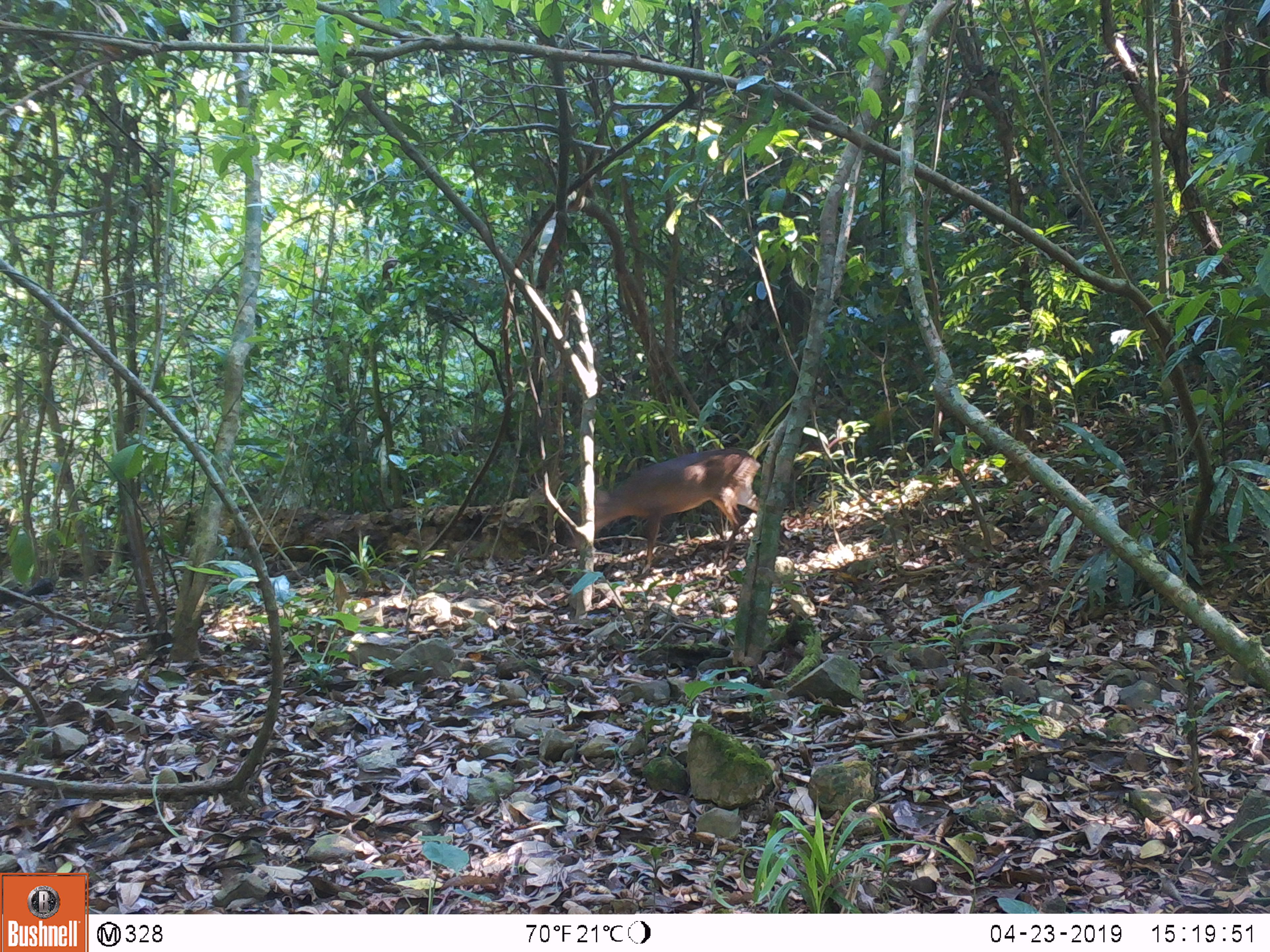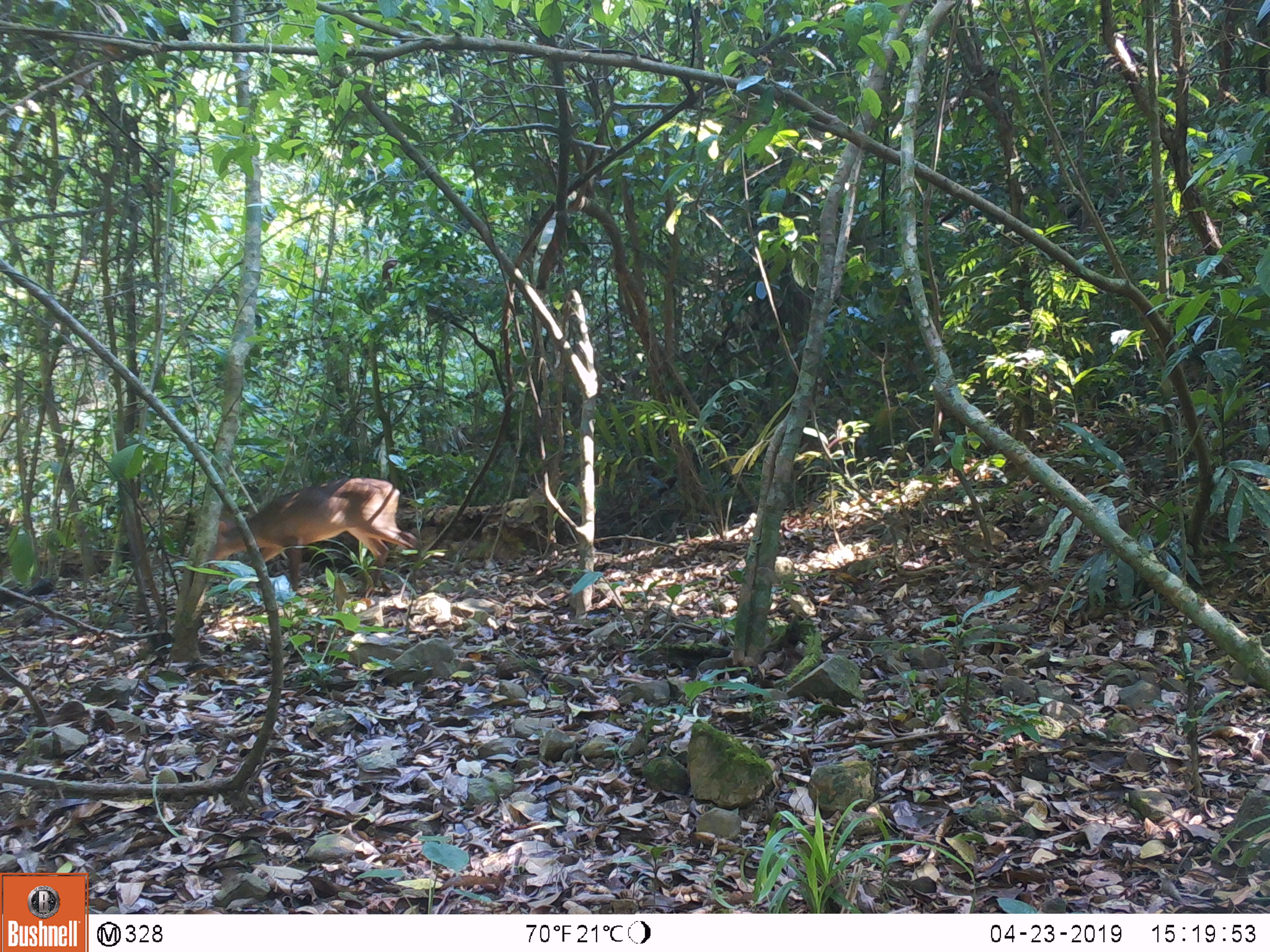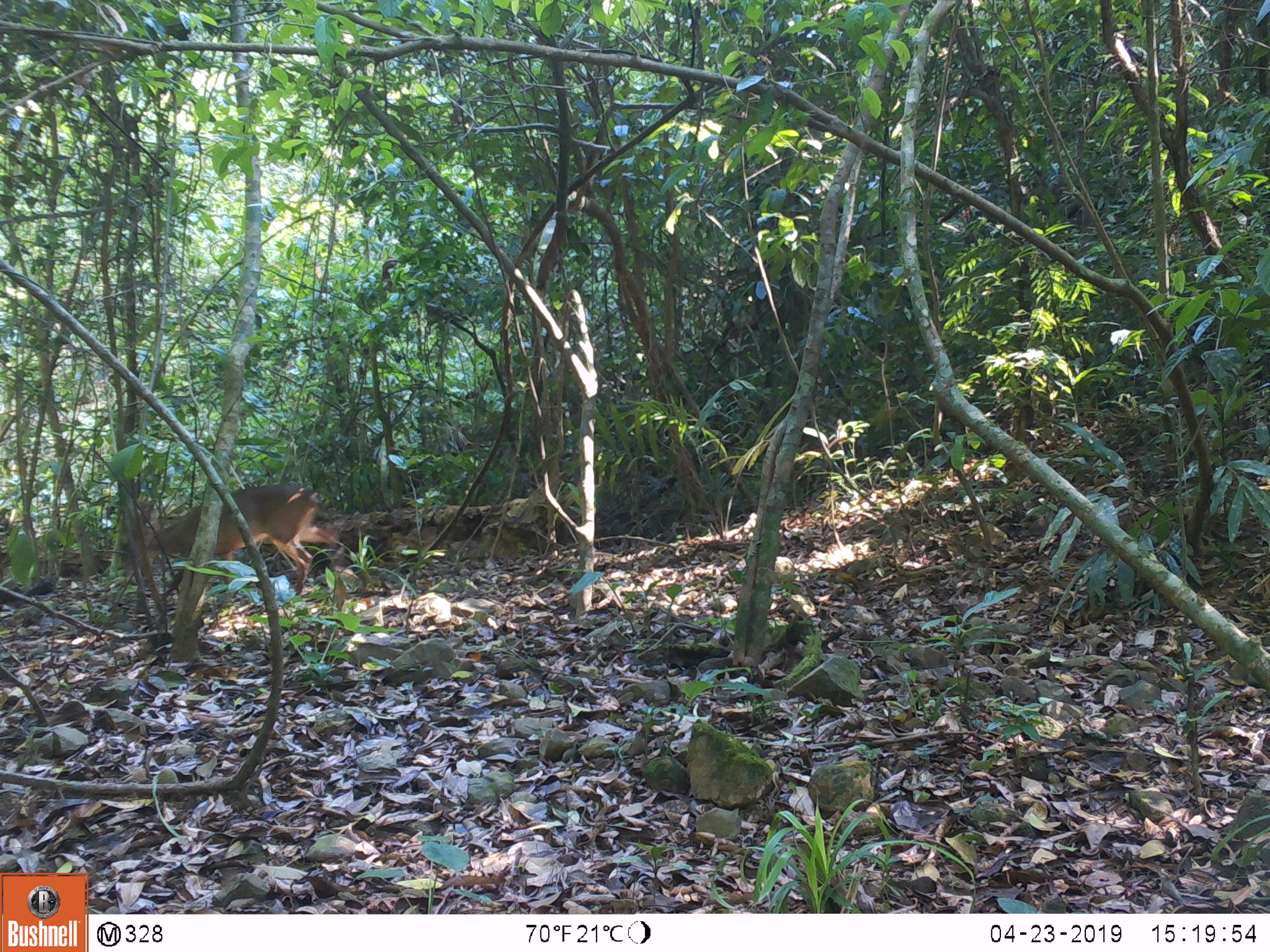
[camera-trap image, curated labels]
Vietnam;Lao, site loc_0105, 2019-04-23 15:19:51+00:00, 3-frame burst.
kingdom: Animalia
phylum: Chordata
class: Mammalia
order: Artiodactyla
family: Cervidae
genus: Muntiacus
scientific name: Muntiacus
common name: muntjacs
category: unidentified muntjac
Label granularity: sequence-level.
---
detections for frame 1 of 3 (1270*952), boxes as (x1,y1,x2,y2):
unidentified muntjac: (594,446,761,567)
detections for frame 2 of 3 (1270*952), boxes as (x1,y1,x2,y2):
unidentified muntjac: (211,478,420,601)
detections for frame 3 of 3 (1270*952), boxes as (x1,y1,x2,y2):
unidentified muntjac: (124,483,353,596)